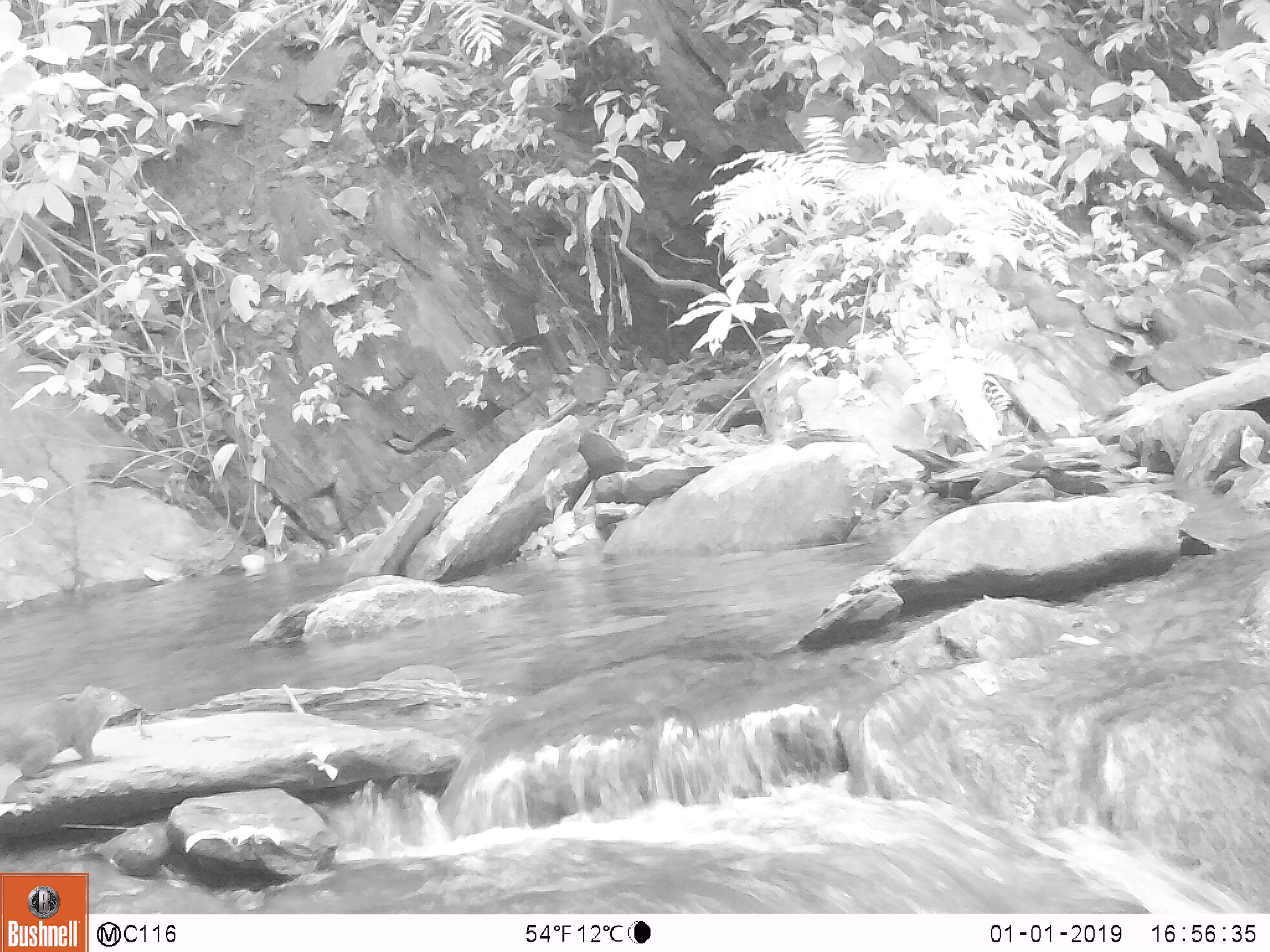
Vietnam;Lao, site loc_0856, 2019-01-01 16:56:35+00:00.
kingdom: Animalia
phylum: Chordata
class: Mammalia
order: Rodentia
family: Sciuridae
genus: Dremomys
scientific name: Dremomys rufigenis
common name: red-cheeked squirrel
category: red cheeked squirrel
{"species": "red cheeked squirrel (red-cheeked squirrel) (Dremomys rufigenis)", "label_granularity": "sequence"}